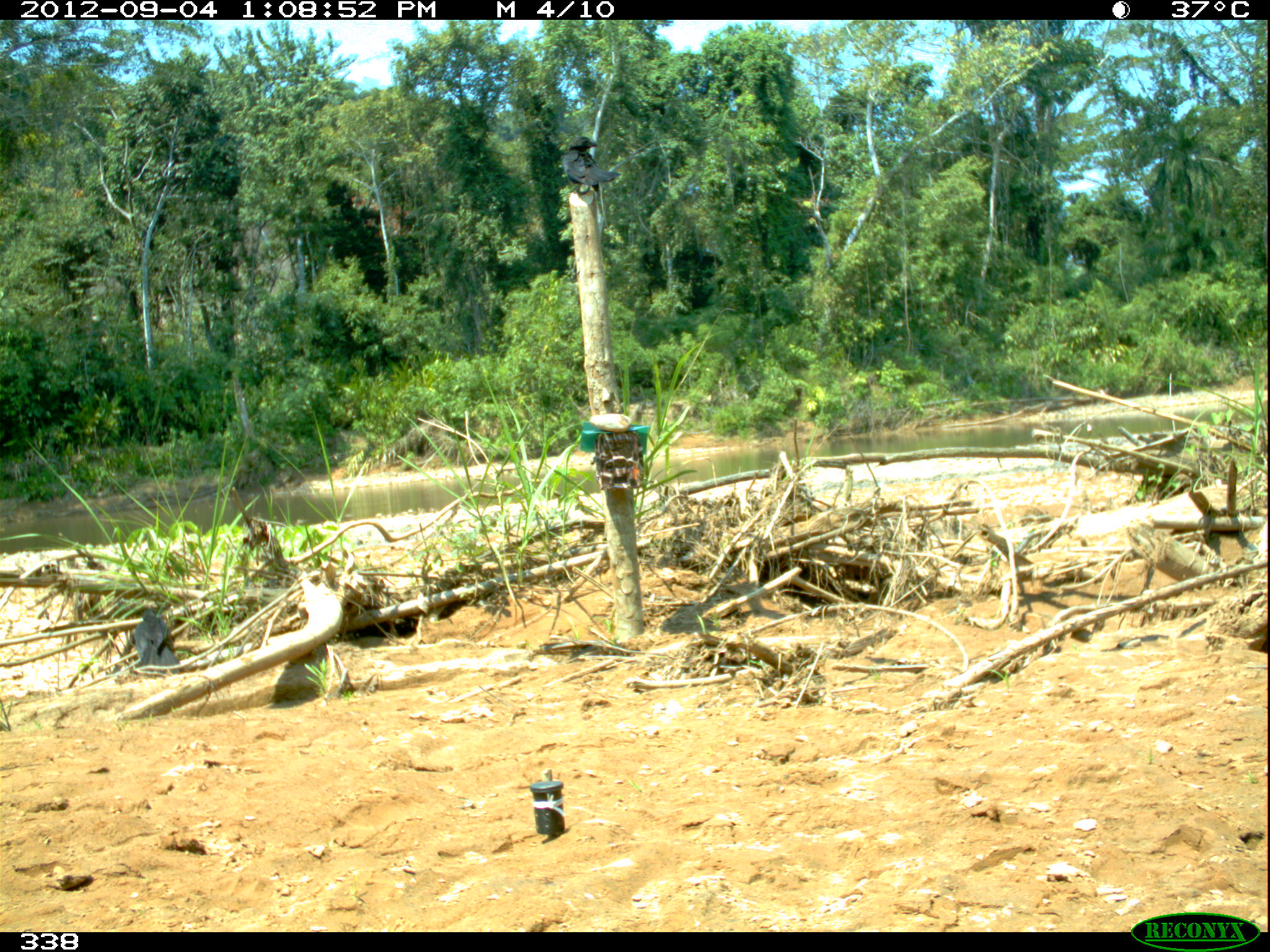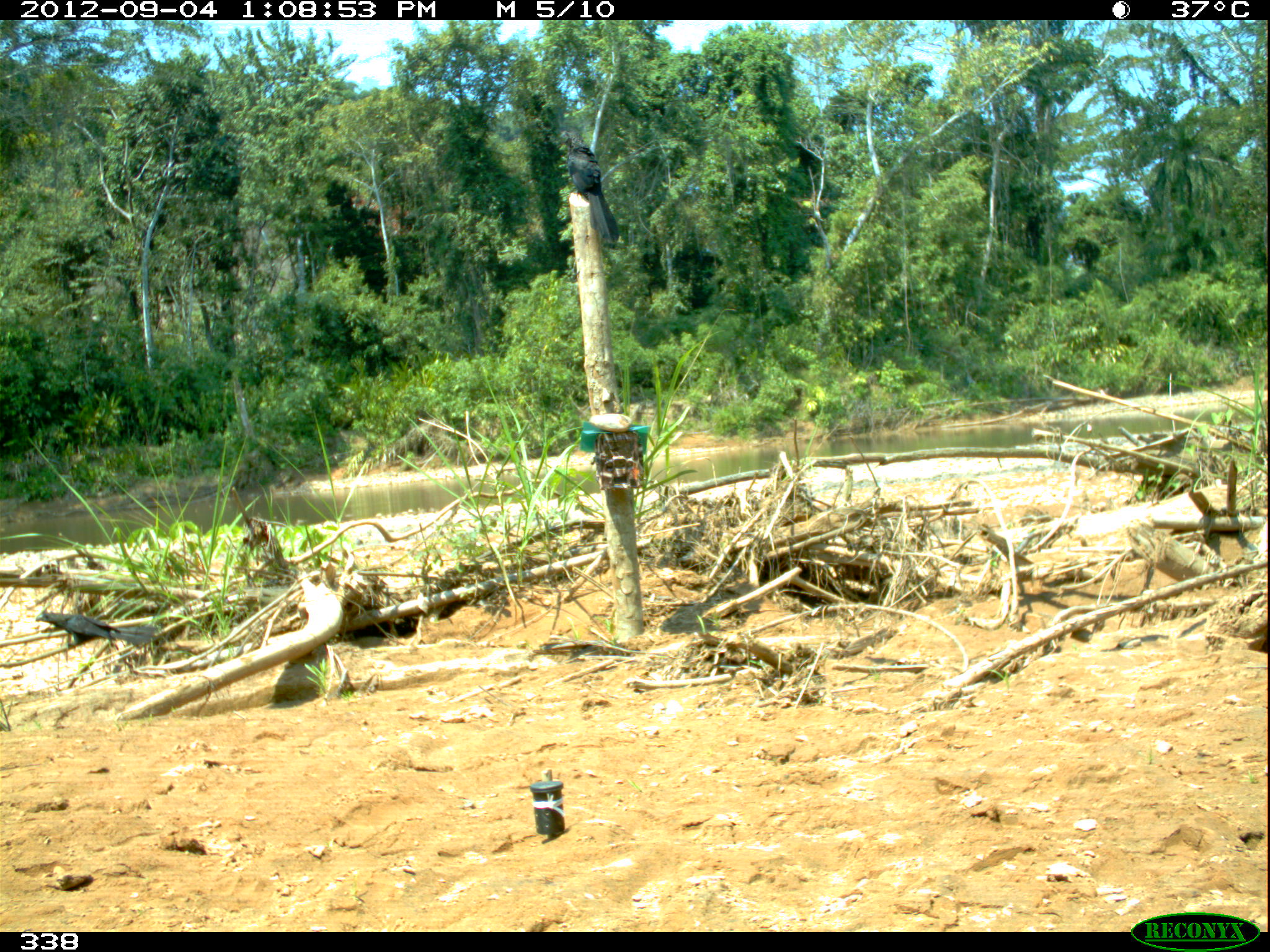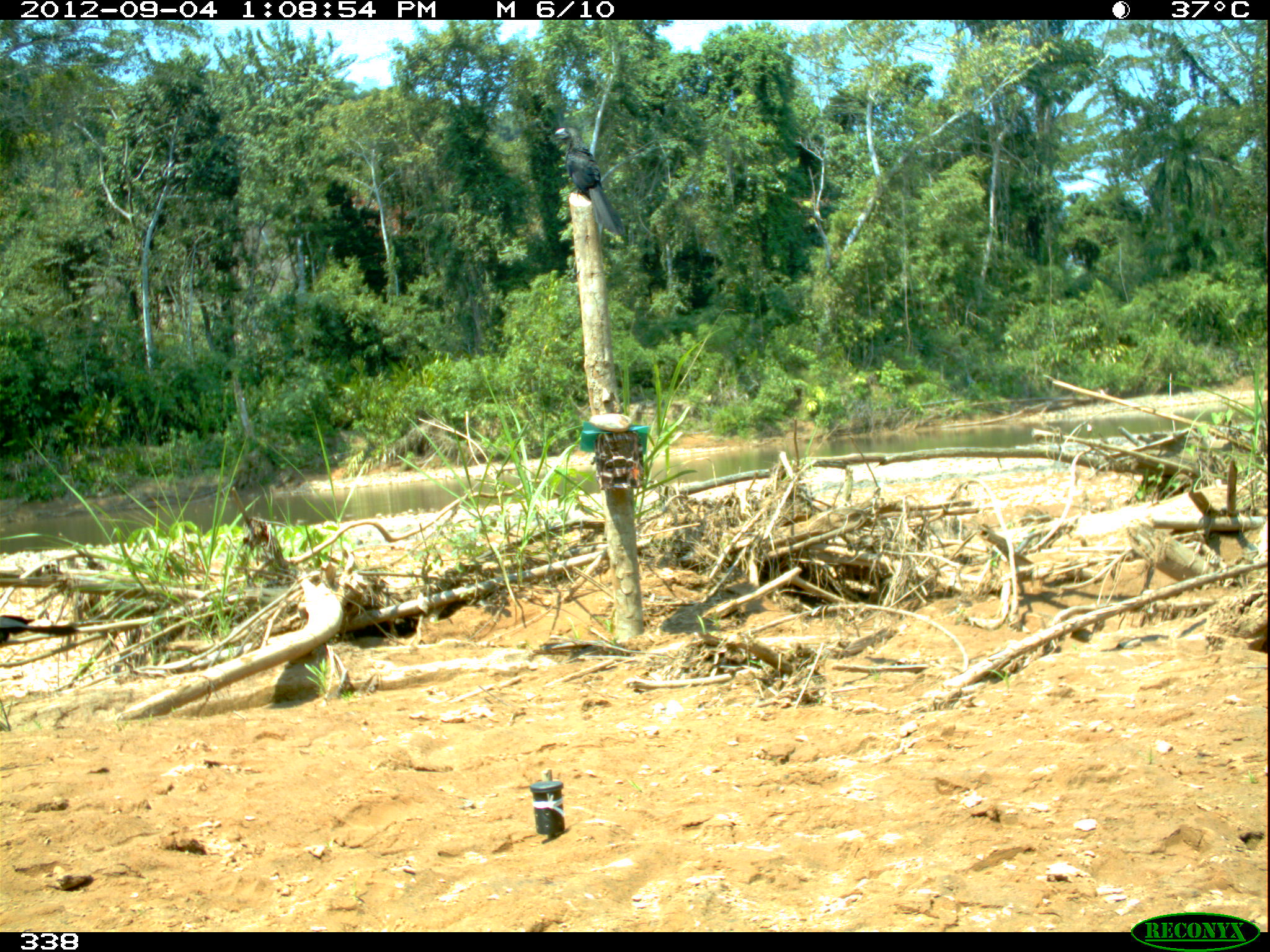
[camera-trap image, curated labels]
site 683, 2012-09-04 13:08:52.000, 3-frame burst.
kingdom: Animalia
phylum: Chordata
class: Aves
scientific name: Aves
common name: bird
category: unknown bird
Unknown bird (bird) (Aves).